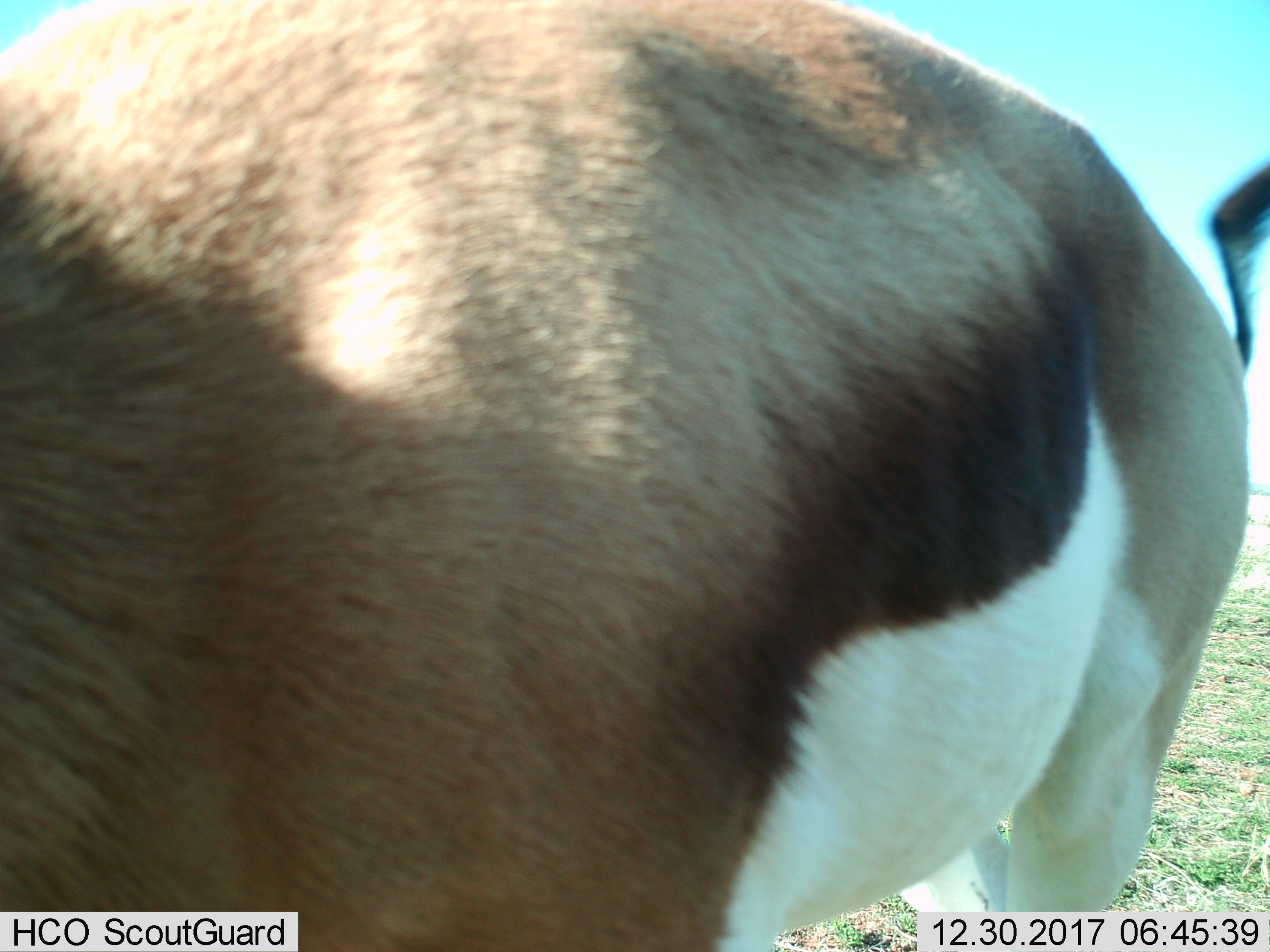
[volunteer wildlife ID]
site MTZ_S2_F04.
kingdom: Animalia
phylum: Chordata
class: Mammalia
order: Artiodactyla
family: Bovidae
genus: Antidorcas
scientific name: Antidorcas marsupialis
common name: springbok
Springbok (Antidorcas marsupialis), count 1. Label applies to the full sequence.